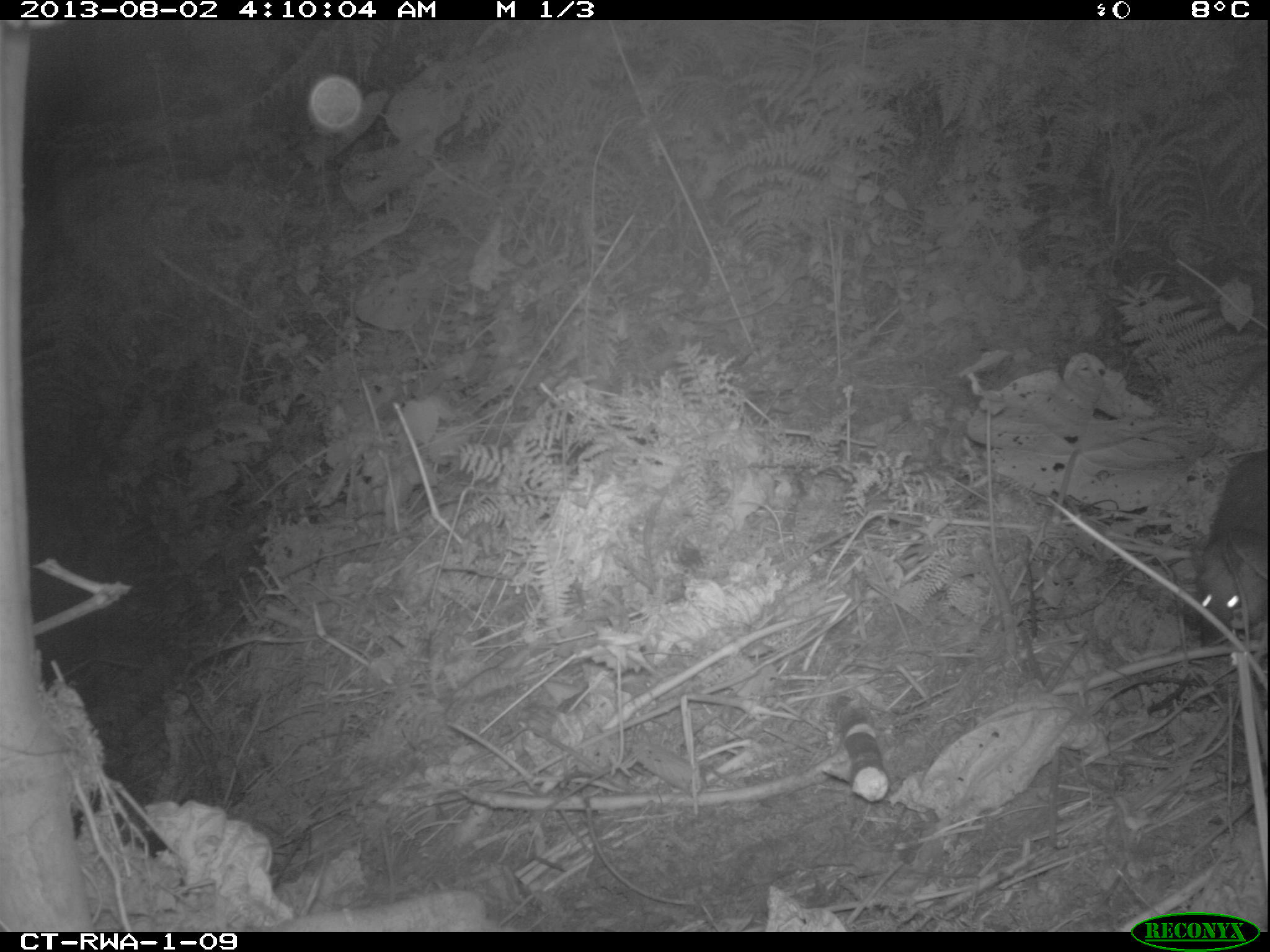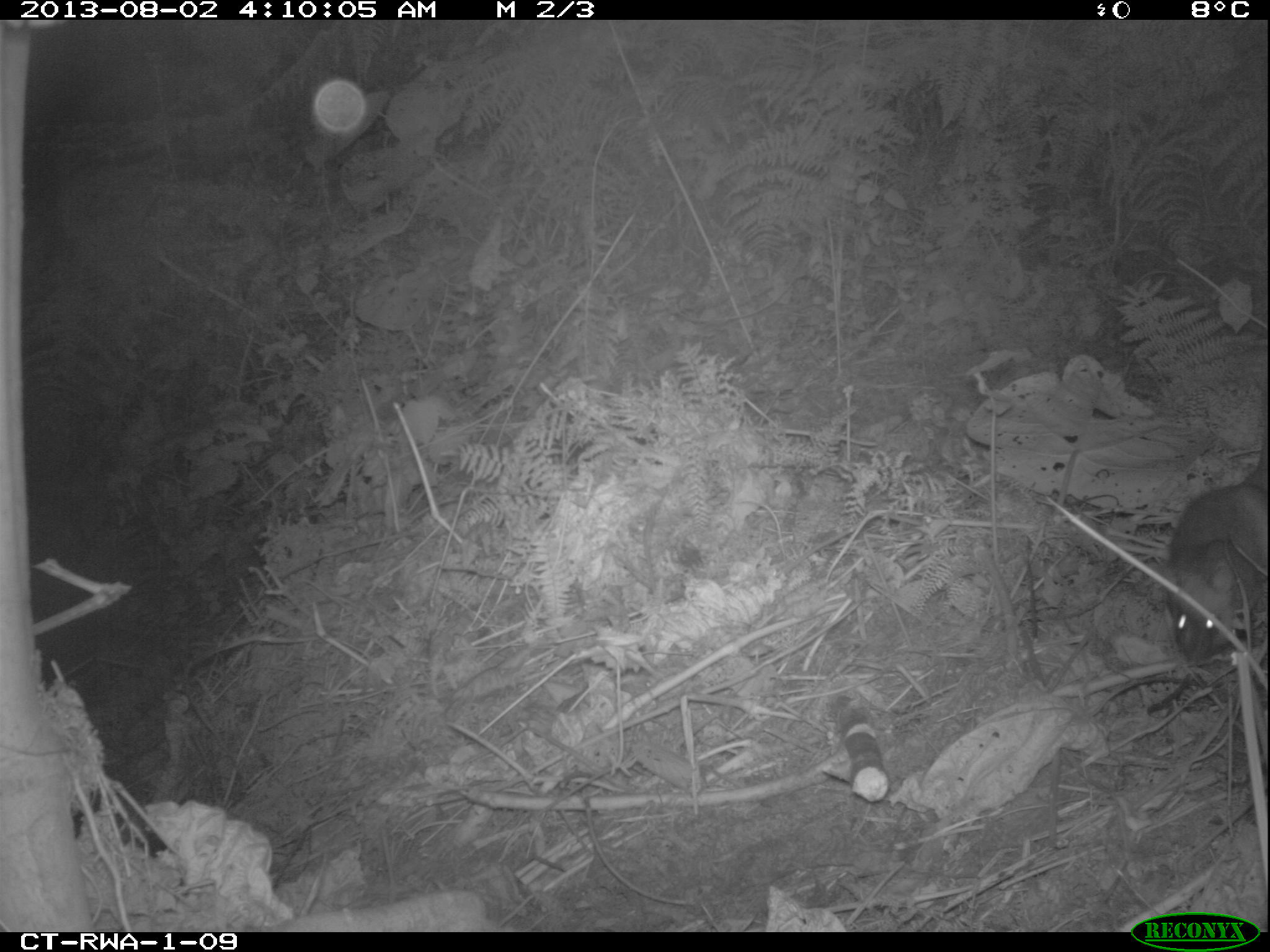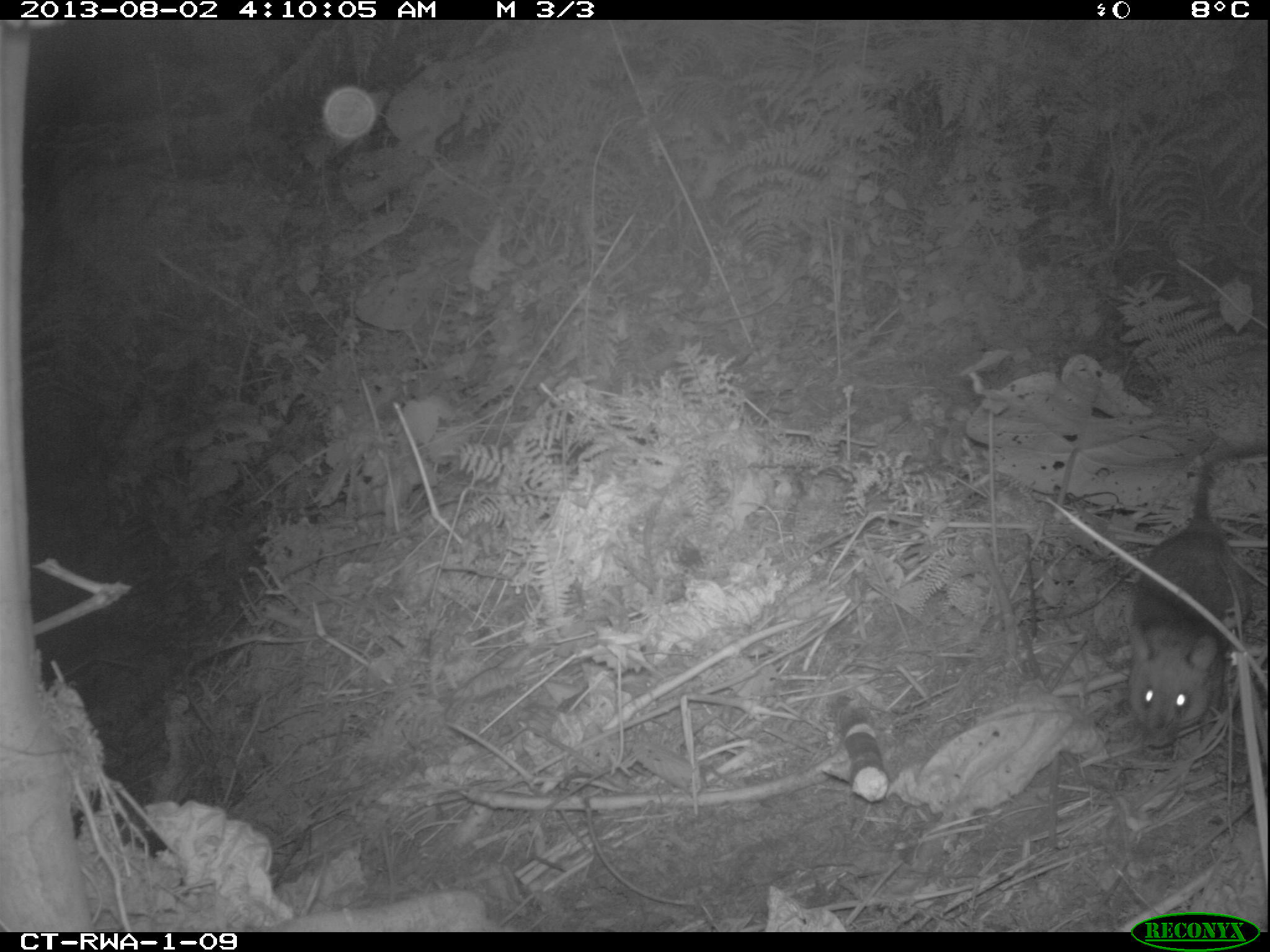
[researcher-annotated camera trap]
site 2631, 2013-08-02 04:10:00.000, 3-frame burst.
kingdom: Animalia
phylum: Chordata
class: Mammalia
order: Rodentia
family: Nesomyidae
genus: Cricetomys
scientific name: Cricetomys gambianus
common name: african giant pouched rat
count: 1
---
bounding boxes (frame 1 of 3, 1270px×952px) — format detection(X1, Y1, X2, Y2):
cricetomys gambianus: detection(1178, 441, 1270, 646)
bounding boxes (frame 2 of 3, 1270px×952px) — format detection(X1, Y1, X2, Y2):
cricetomys gambianus: detection(1158, 352, 1270, 658)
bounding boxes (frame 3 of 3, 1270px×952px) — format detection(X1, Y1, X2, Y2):
cricetomys gambianus: detection(1120, 435, 1270, 741)